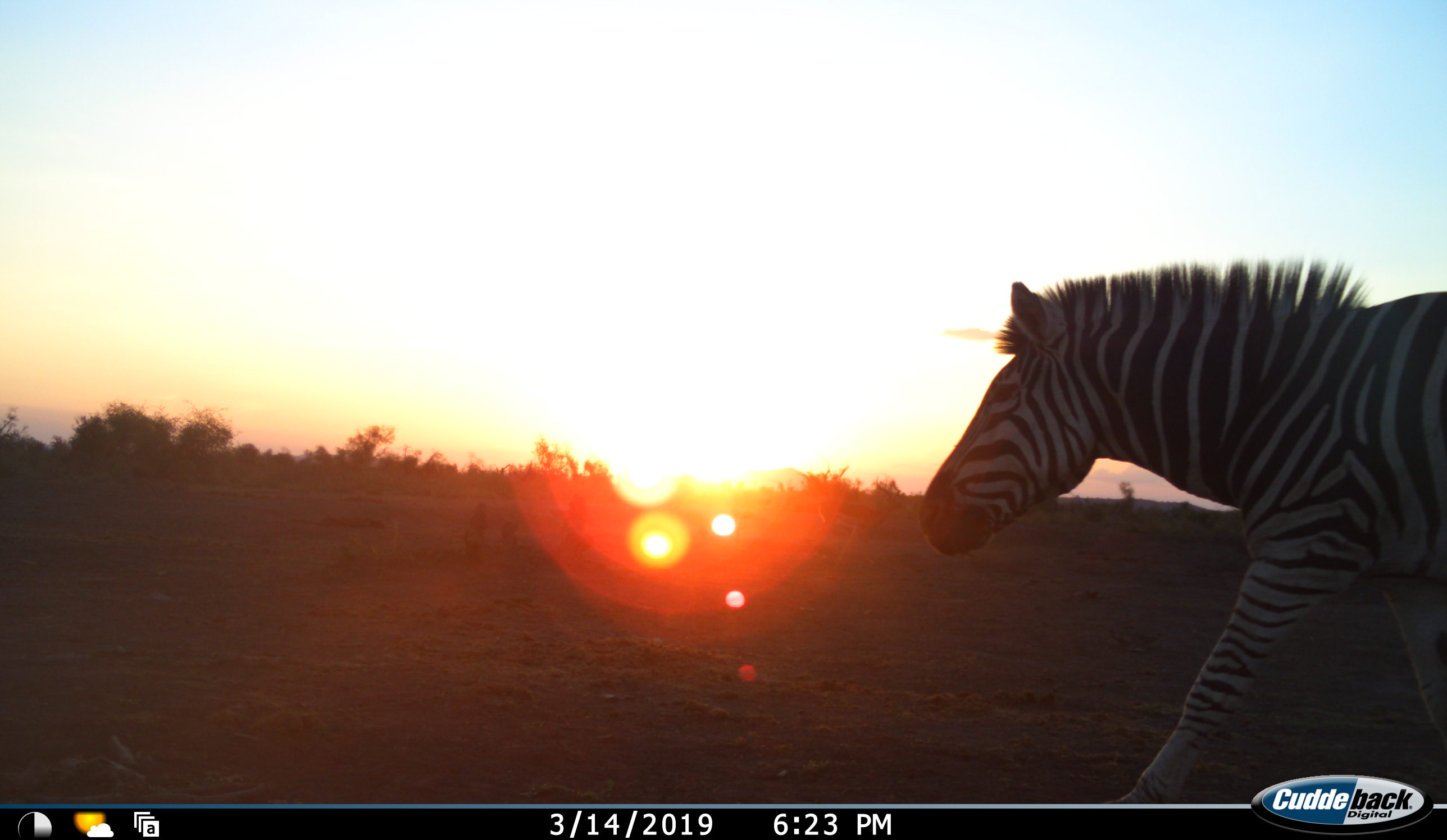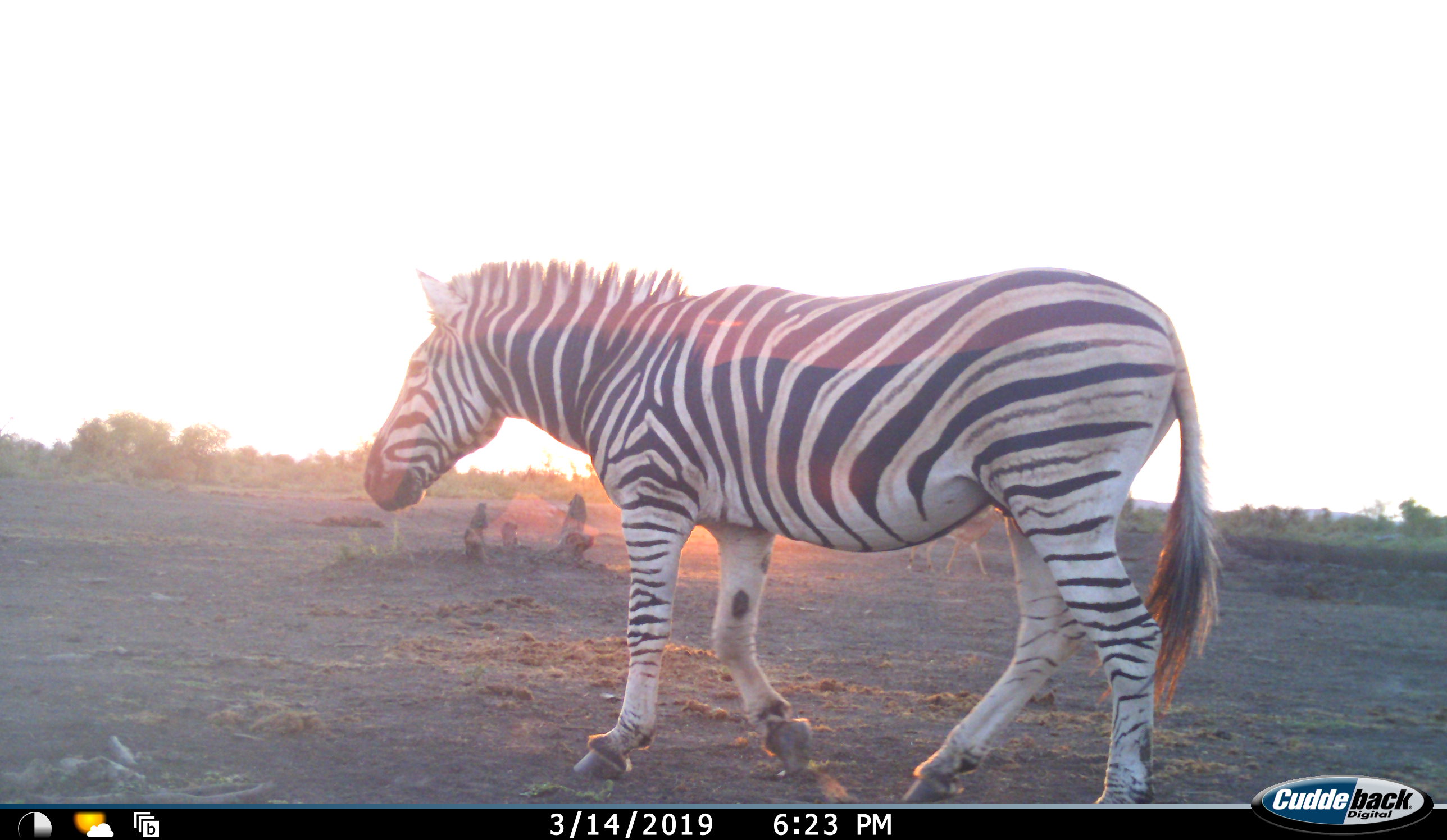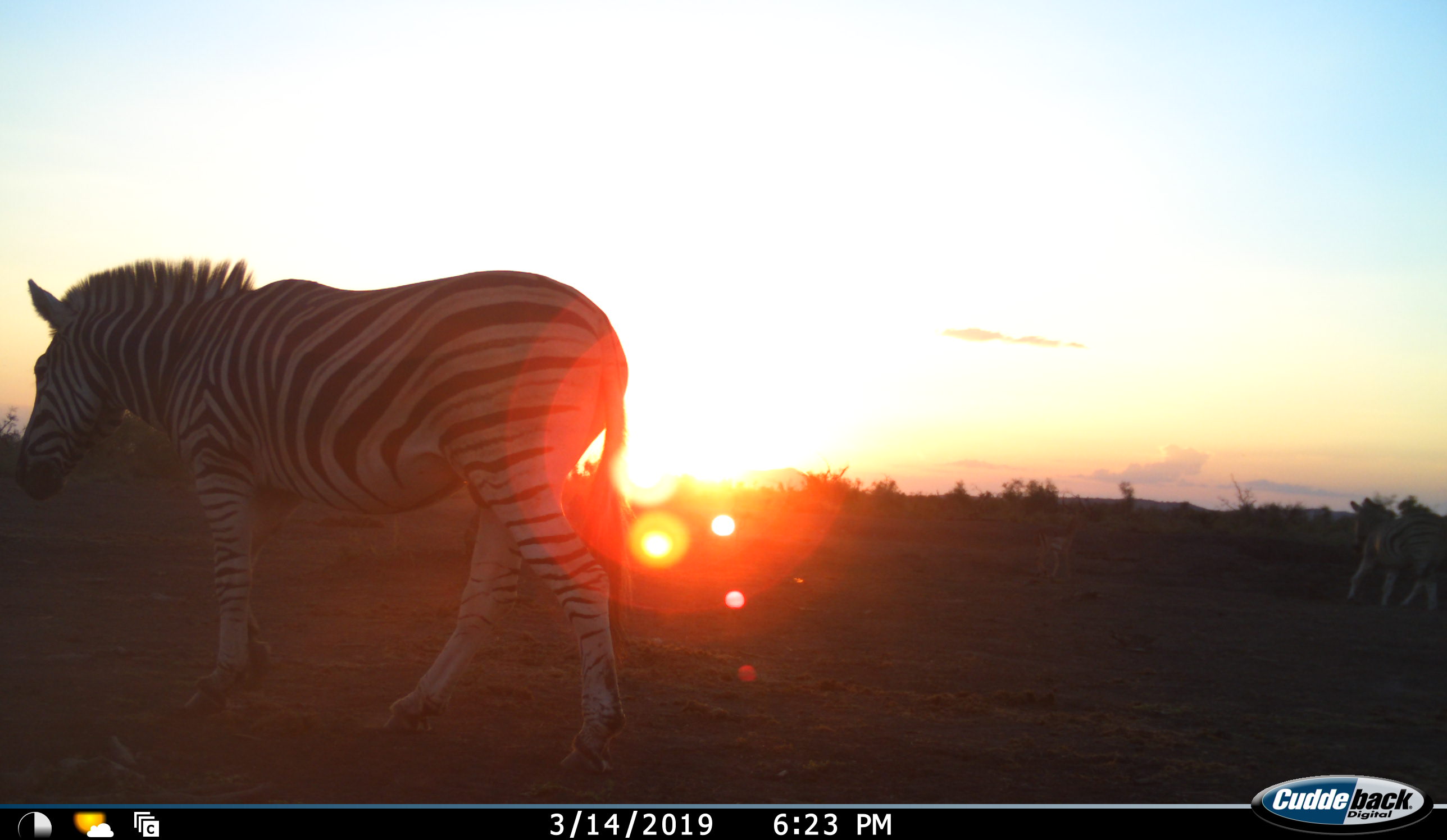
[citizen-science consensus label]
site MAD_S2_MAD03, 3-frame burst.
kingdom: Animalia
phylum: Chordata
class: Mammalia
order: Perissodactyla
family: Equidae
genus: Equus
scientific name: Equus quagga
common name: plains zebra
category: zebraplains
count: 1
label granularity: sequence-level